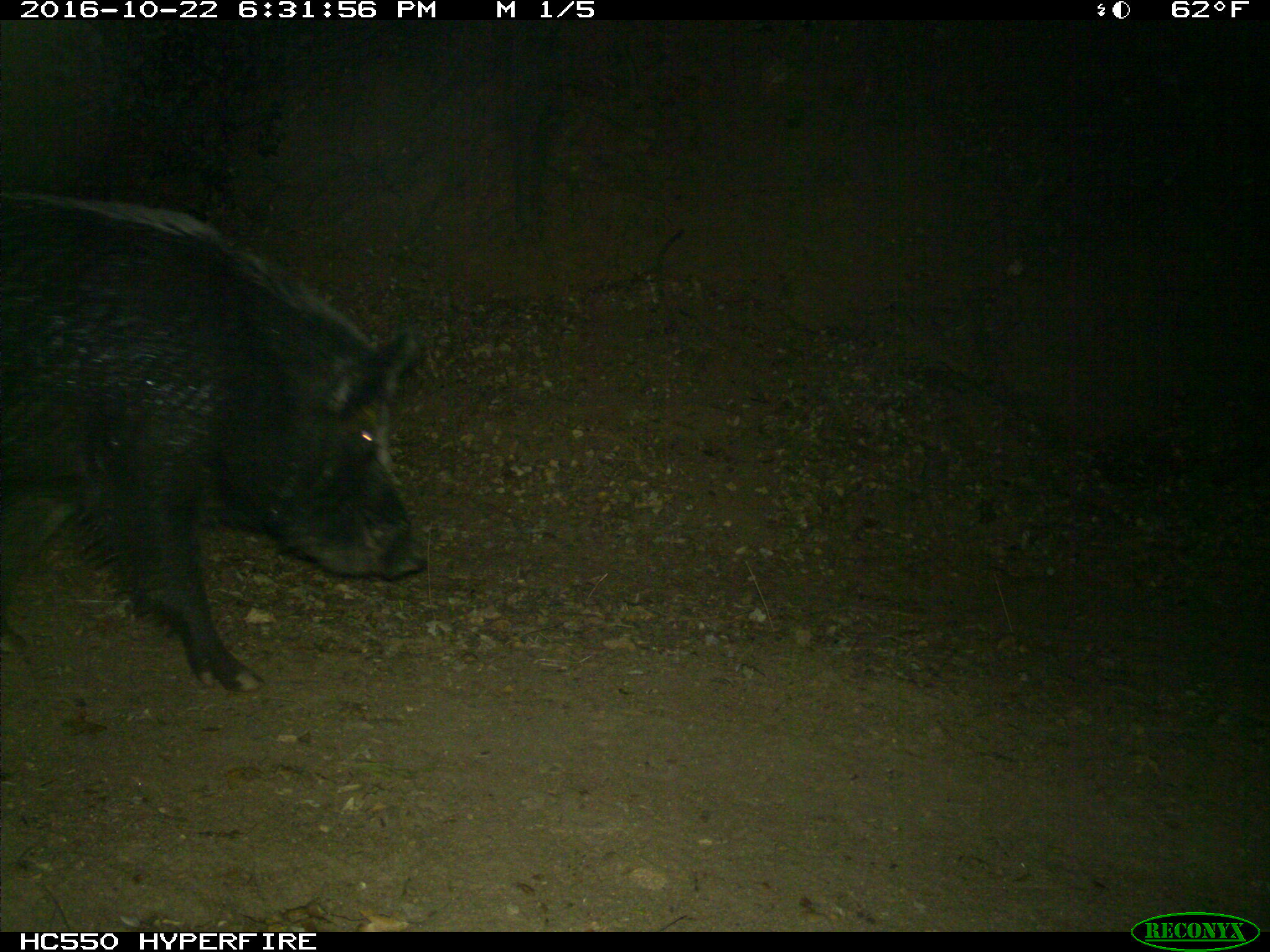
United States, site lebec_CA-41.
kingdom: Animalia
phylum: Chordata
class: Mammalia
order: Artiodactyla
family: Suidae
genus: Sus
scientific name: Sus scrofa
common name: wild boar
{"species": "Sus scrofa (wild boar)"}